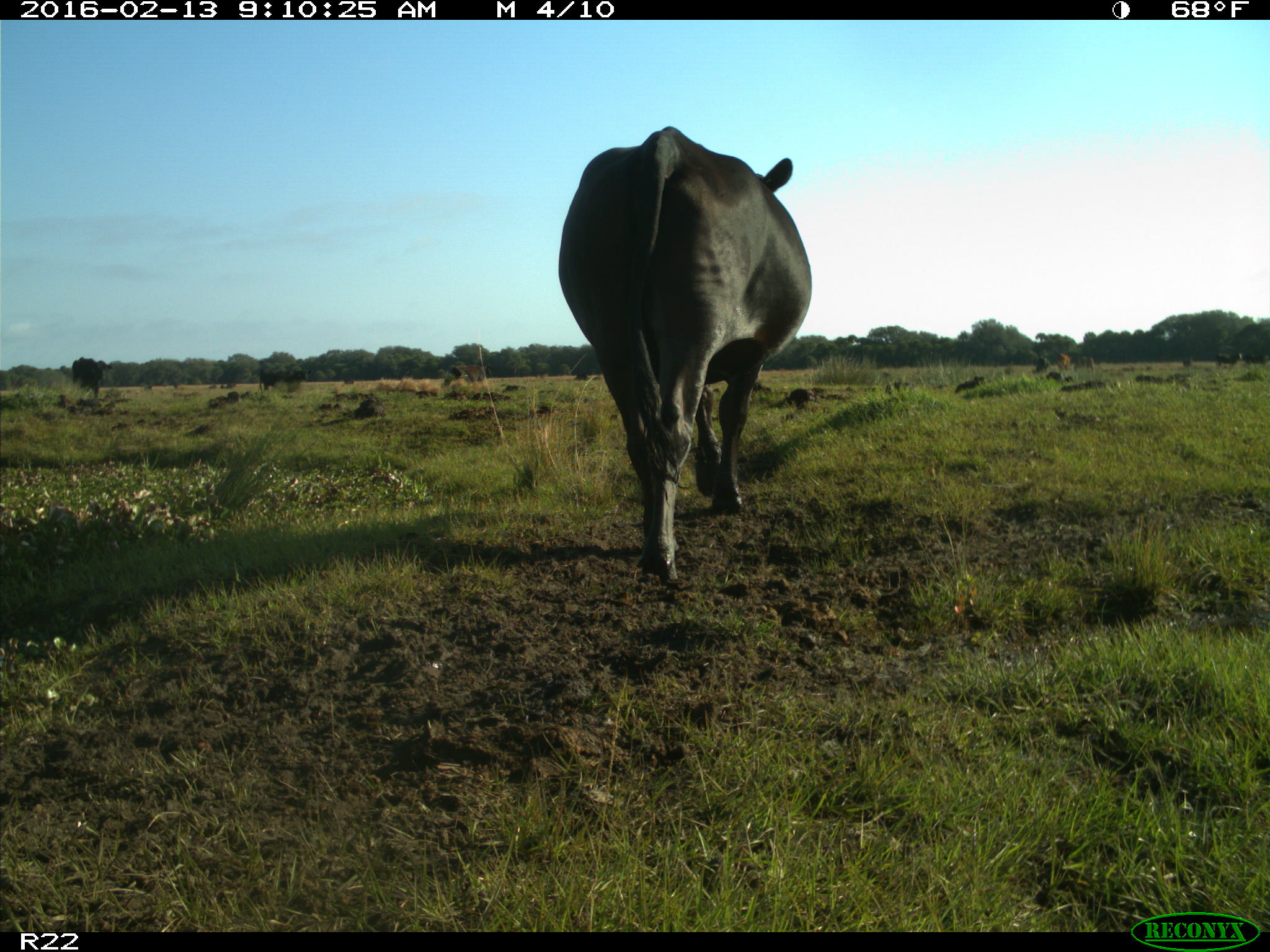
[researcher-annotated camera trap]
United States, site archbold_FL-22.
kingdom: Animalia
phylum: Chordata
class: Mammalia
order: Artiodactyla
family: Bovidae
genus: Bos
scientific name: Bos taurus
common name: domestic cow